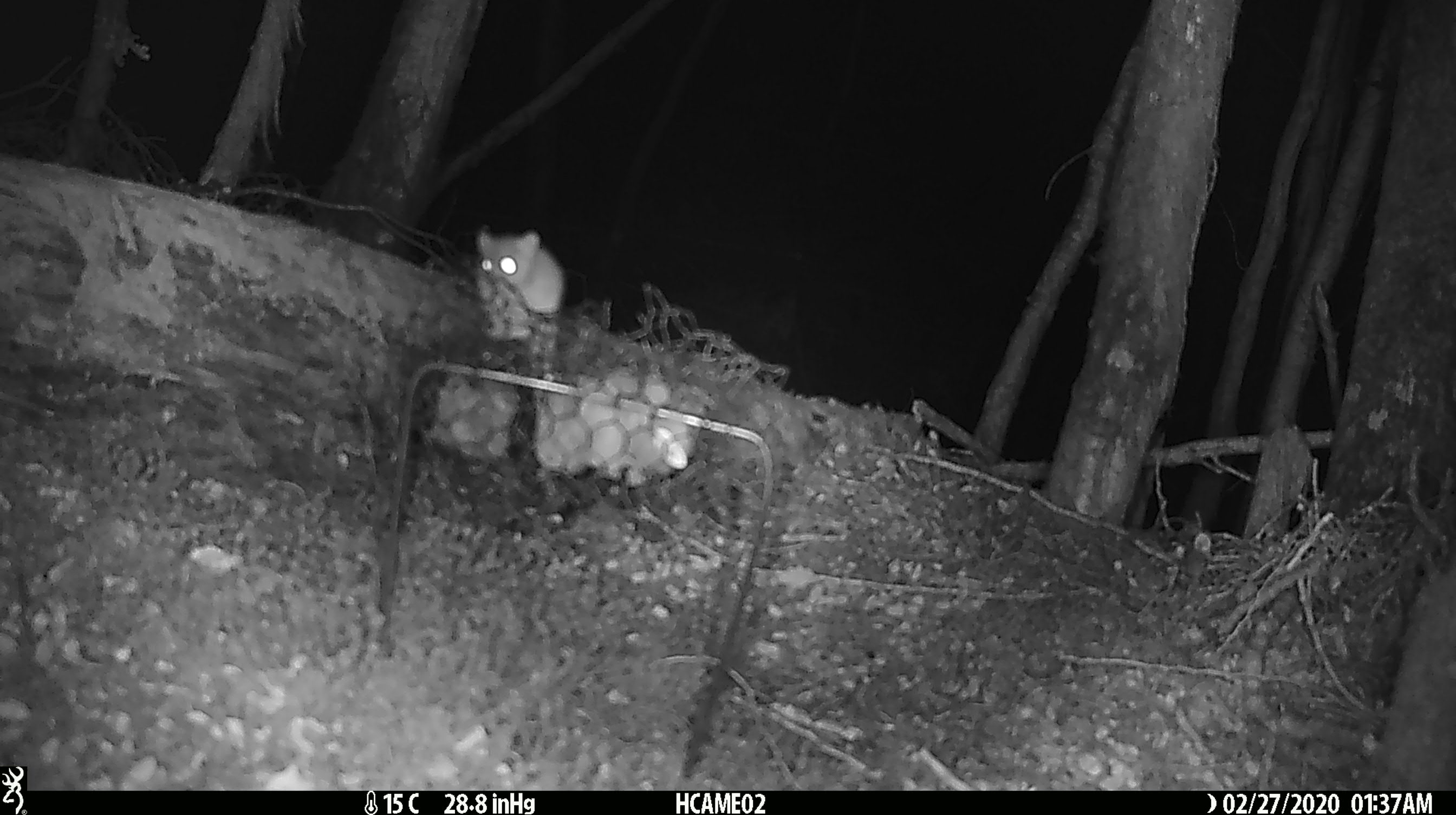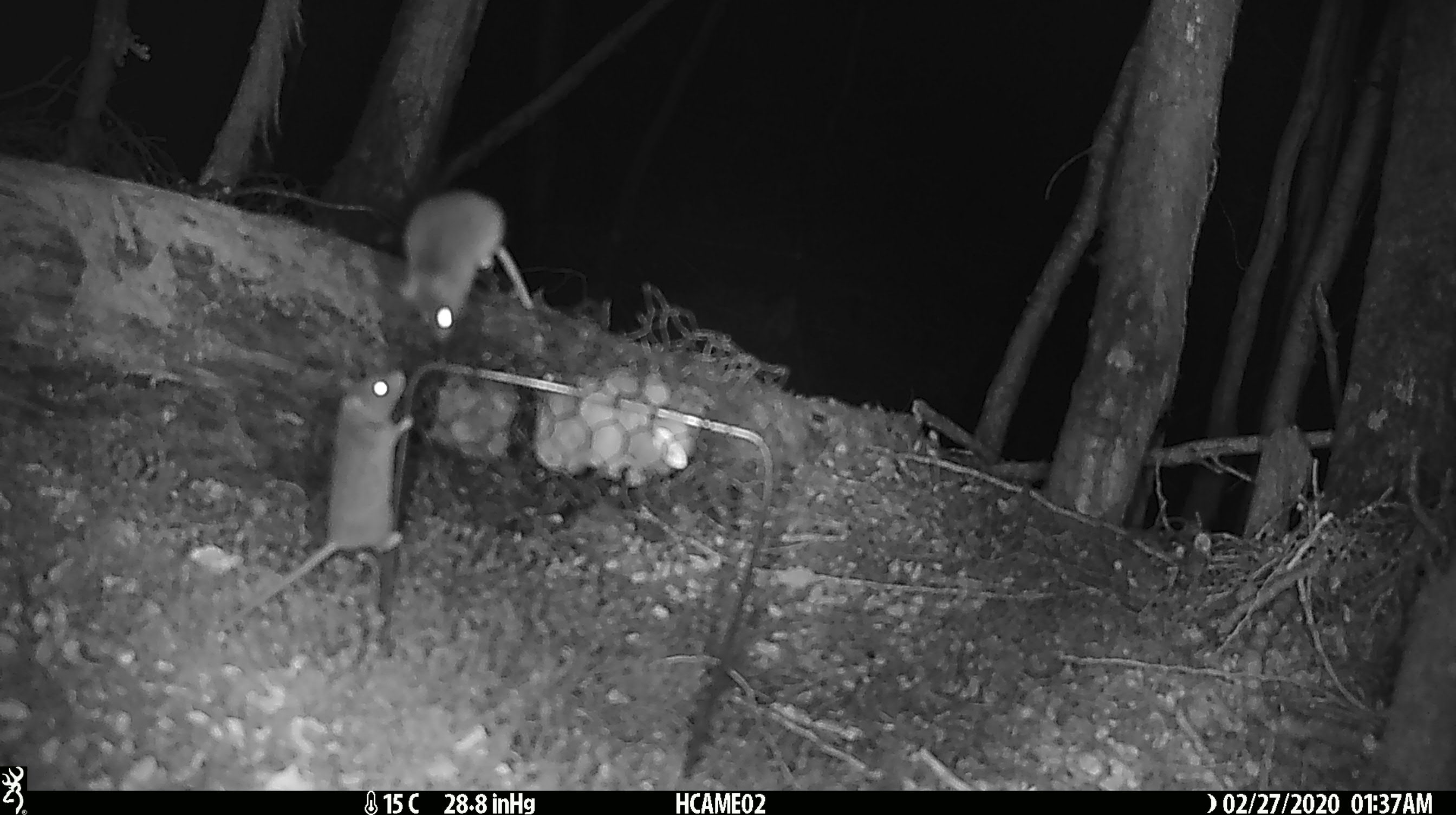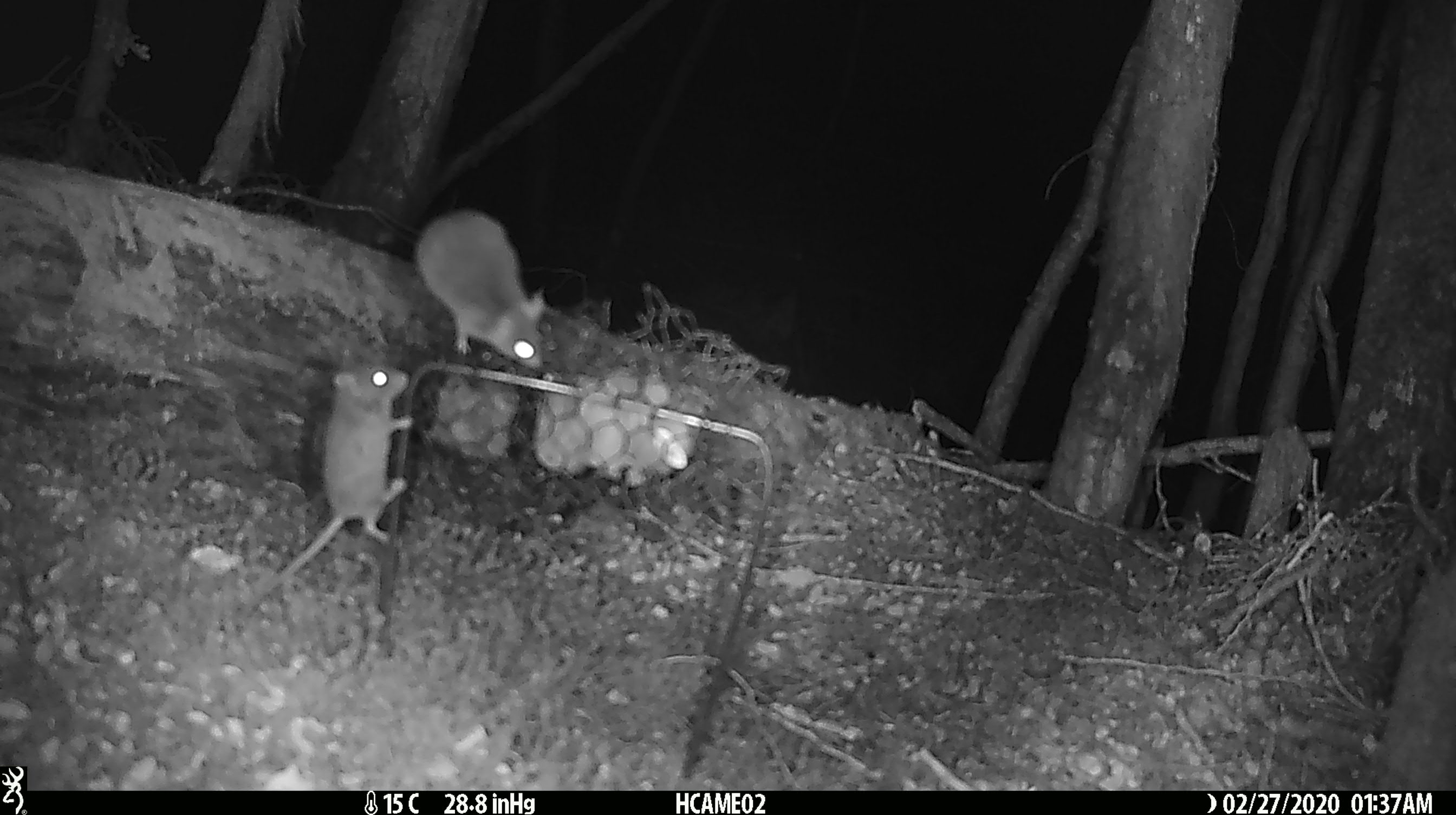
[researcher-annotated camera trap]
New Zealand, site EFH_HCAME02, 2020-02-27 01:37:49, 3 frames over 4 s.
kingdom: Animalia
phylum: Chordata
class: Mammalia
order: Rodentia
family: Muridae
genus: Mus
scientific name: Mus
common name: mouse